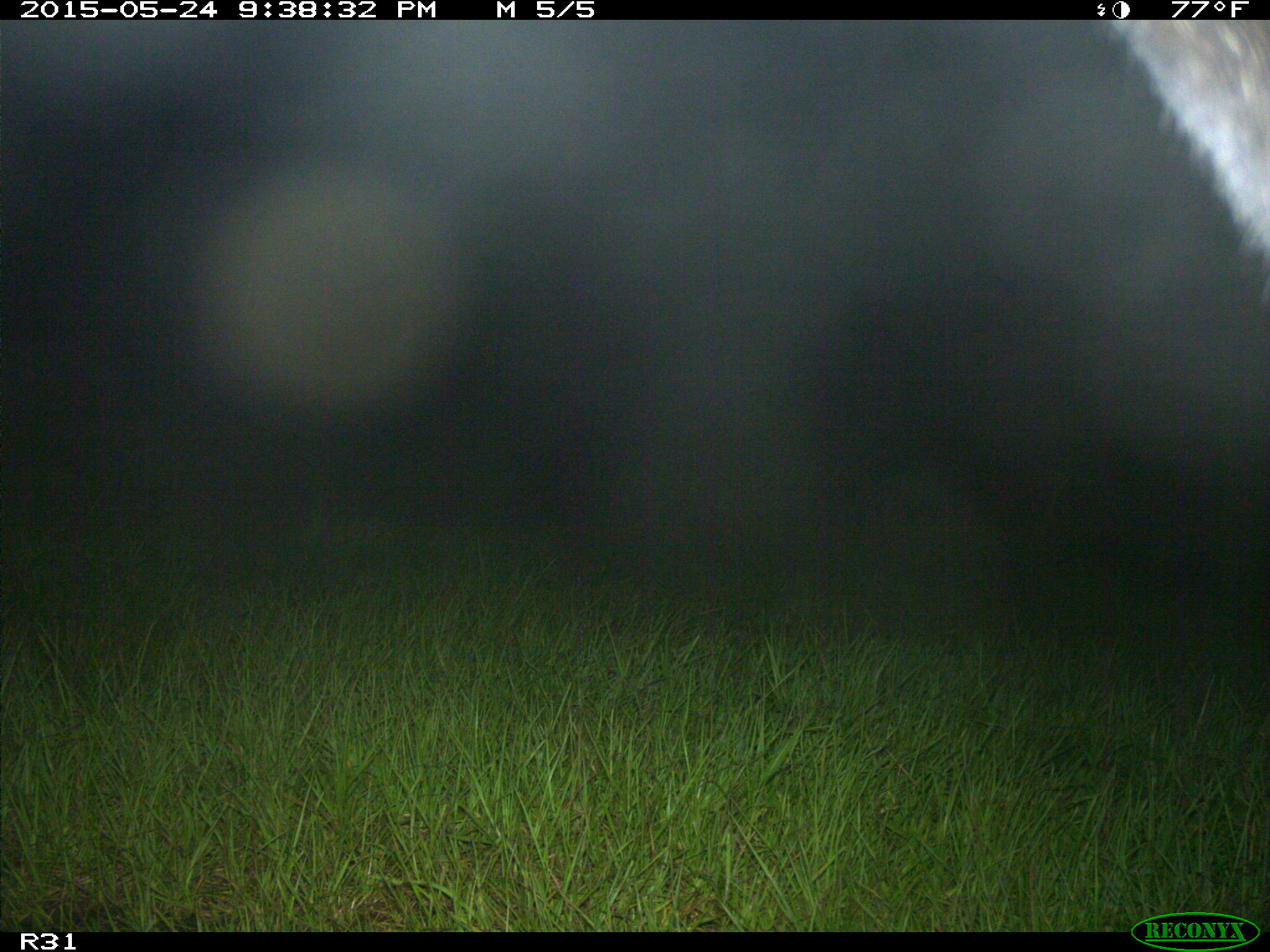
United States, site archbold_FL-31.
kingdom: Animalia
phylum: Chordata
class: Mammalia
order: Artiodactyla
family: Bovidae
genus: Bos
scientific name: Bos taurus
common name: domestic cow